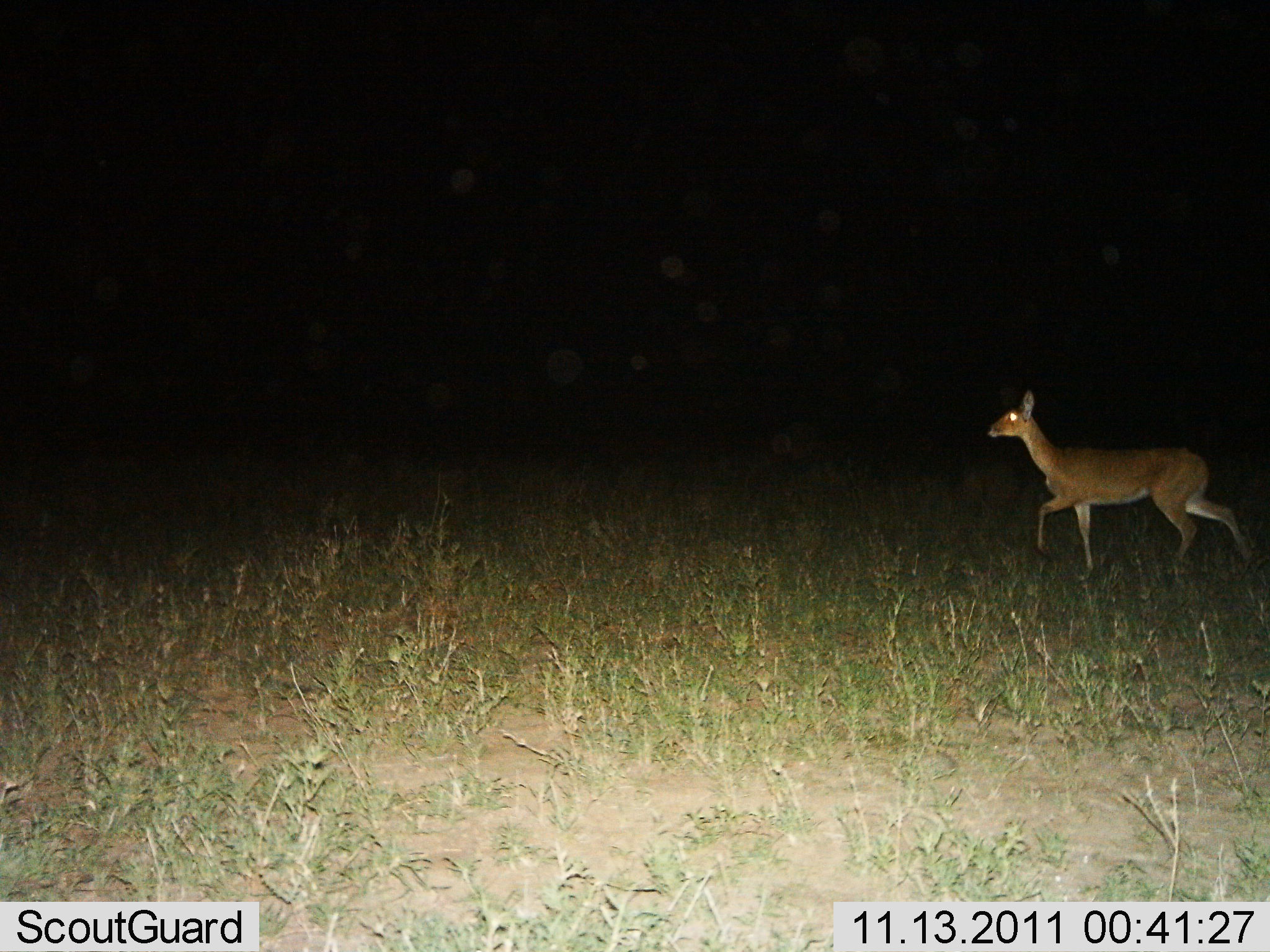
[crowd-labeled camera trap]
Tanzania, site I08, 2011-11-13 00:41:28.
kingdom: Animalia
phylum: Chordata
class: Mammalia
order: Artiodactyla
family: Bovidae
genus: Redunca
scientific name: Redunca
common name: reedbuck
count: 1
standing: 8%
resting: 0%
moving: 92%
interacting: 0%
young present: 0%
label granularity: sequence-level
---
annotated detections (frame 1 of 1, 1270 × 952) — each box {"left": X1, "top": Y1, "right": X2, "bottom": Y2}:
animal: {"left": 985, "top": 387, "right": 1256, "bottom": 582}